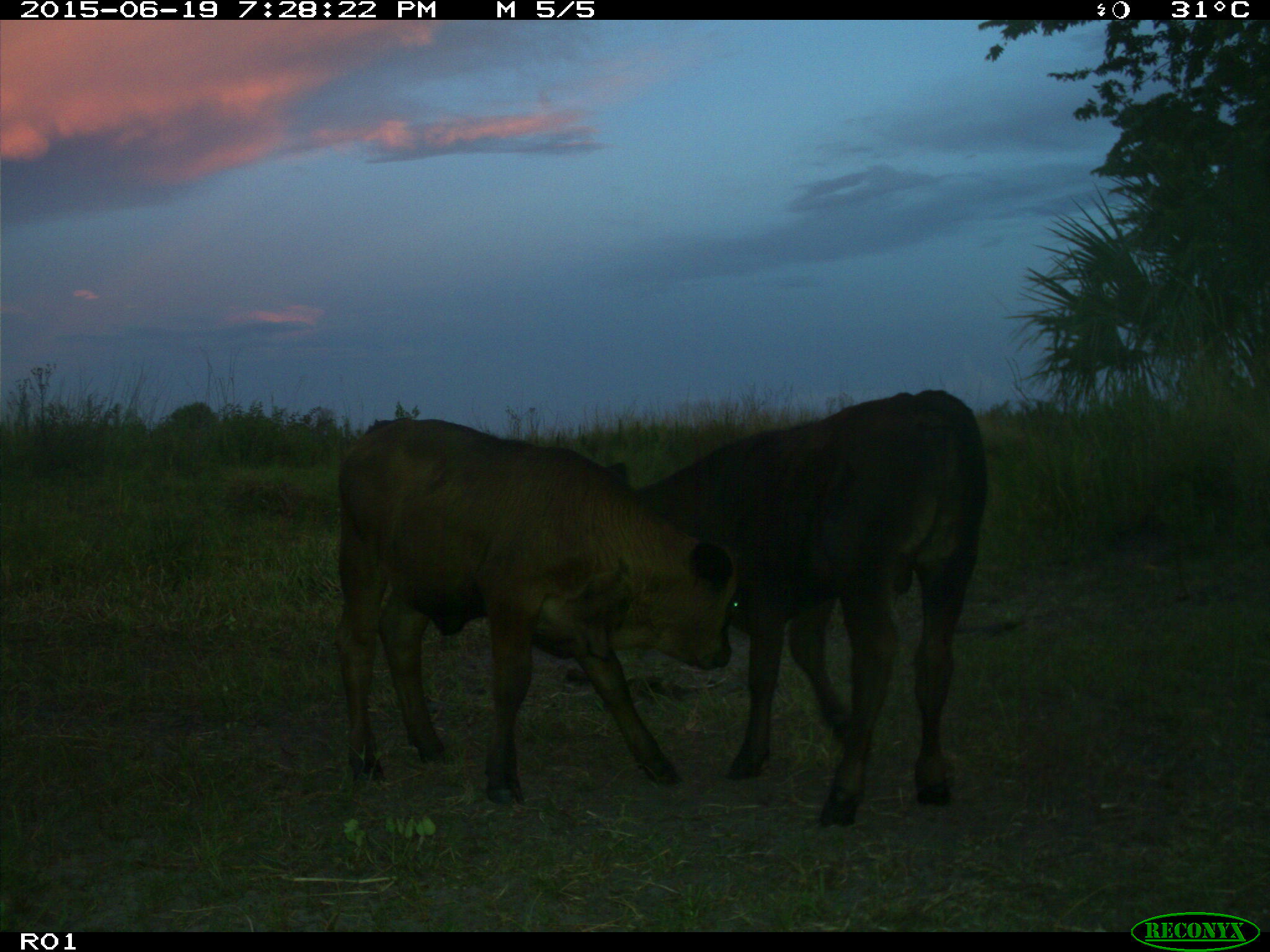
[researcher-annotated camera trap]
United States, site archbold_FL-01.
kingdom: Animalia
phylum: Chordata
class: Mammalia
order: Artiodactyla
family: Bovidae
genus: Bos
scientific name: Bos taurus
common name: domestic cow